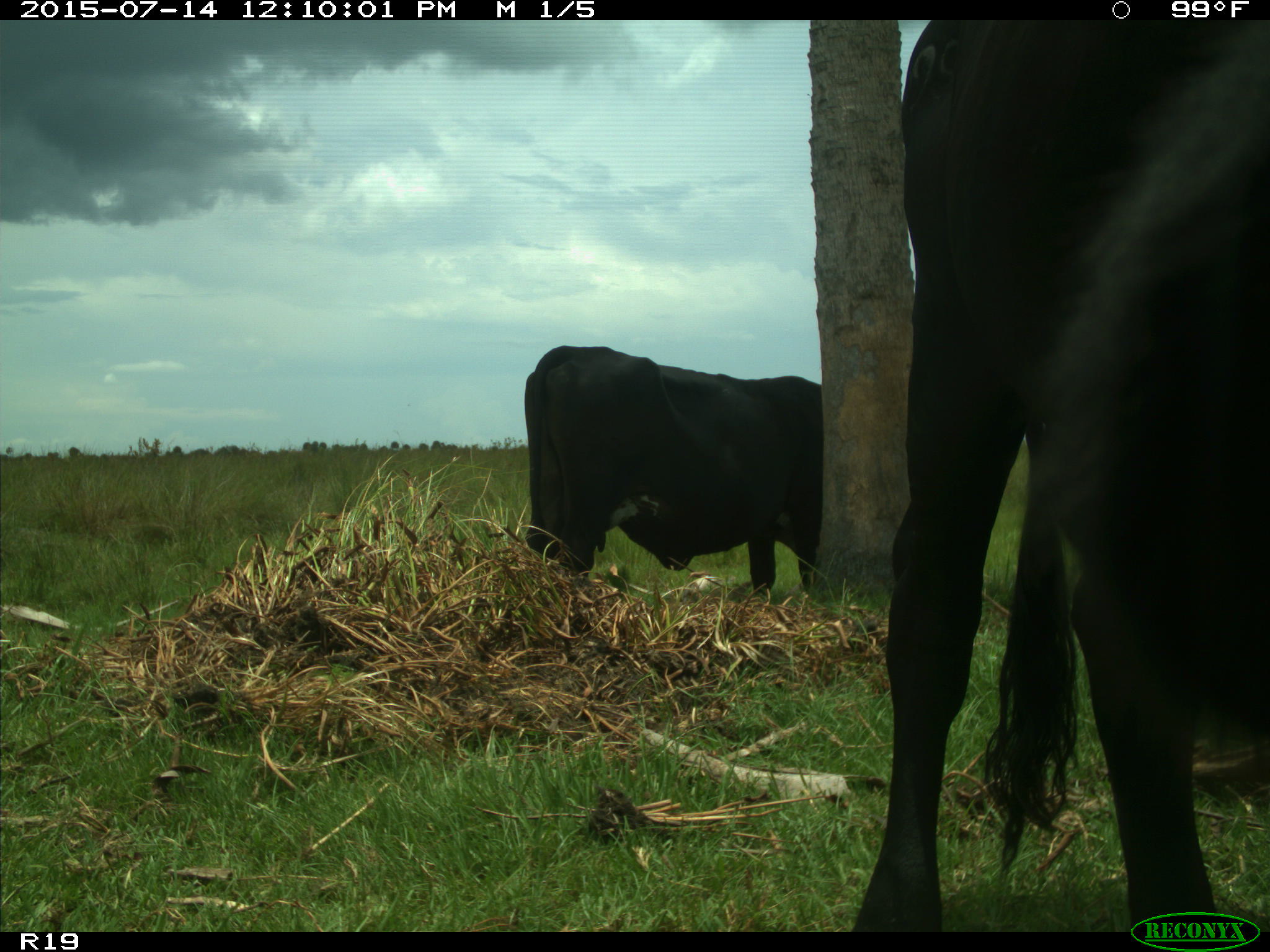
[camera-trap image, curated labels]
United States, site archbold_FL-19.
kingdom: Animalia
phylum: Chordata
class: Mammalia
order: Artiodactyla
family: Bovidae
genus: Bos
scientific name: Bos taurus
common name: domestic cow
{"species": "Bos taurus (domestic cow)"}